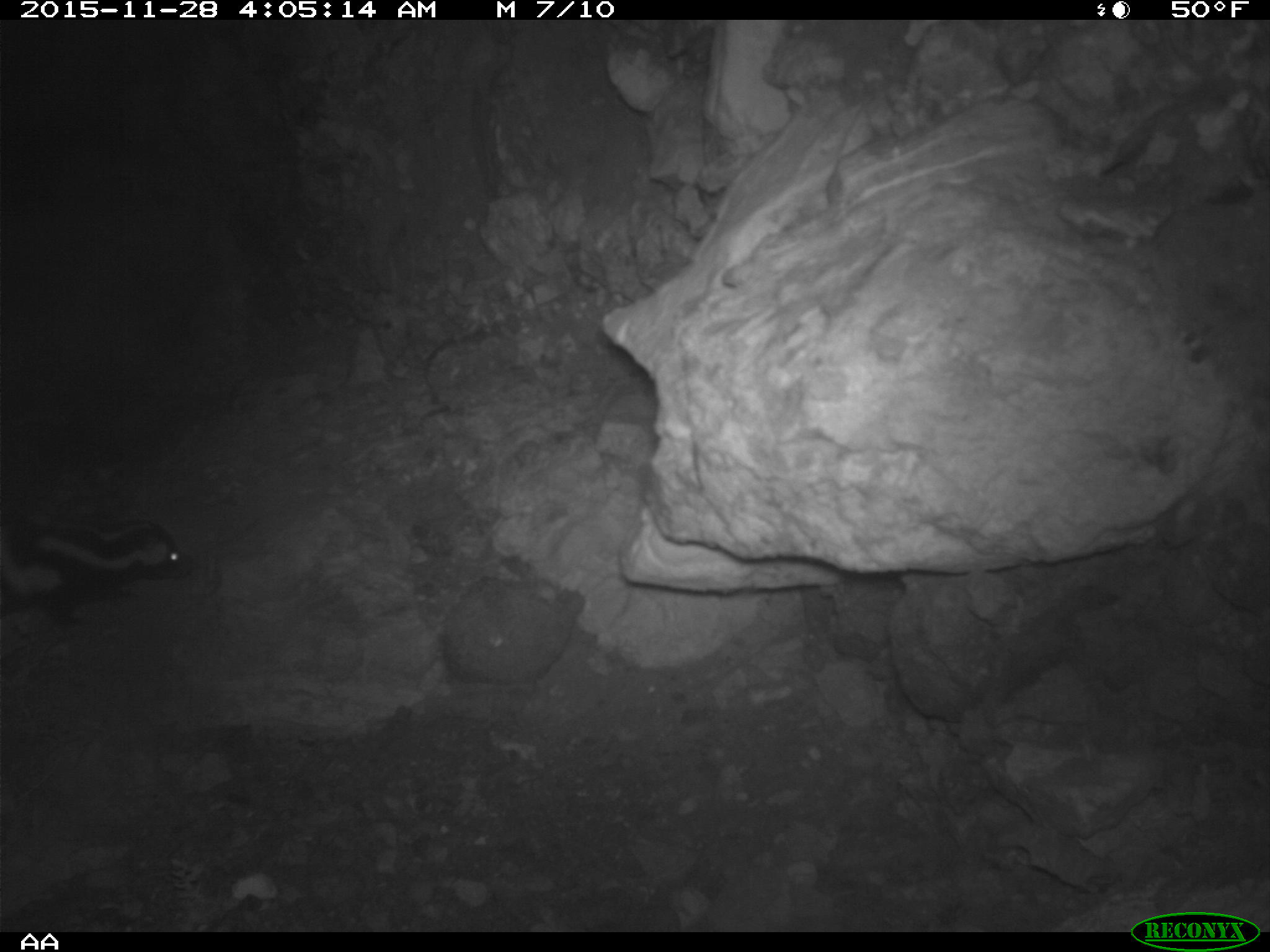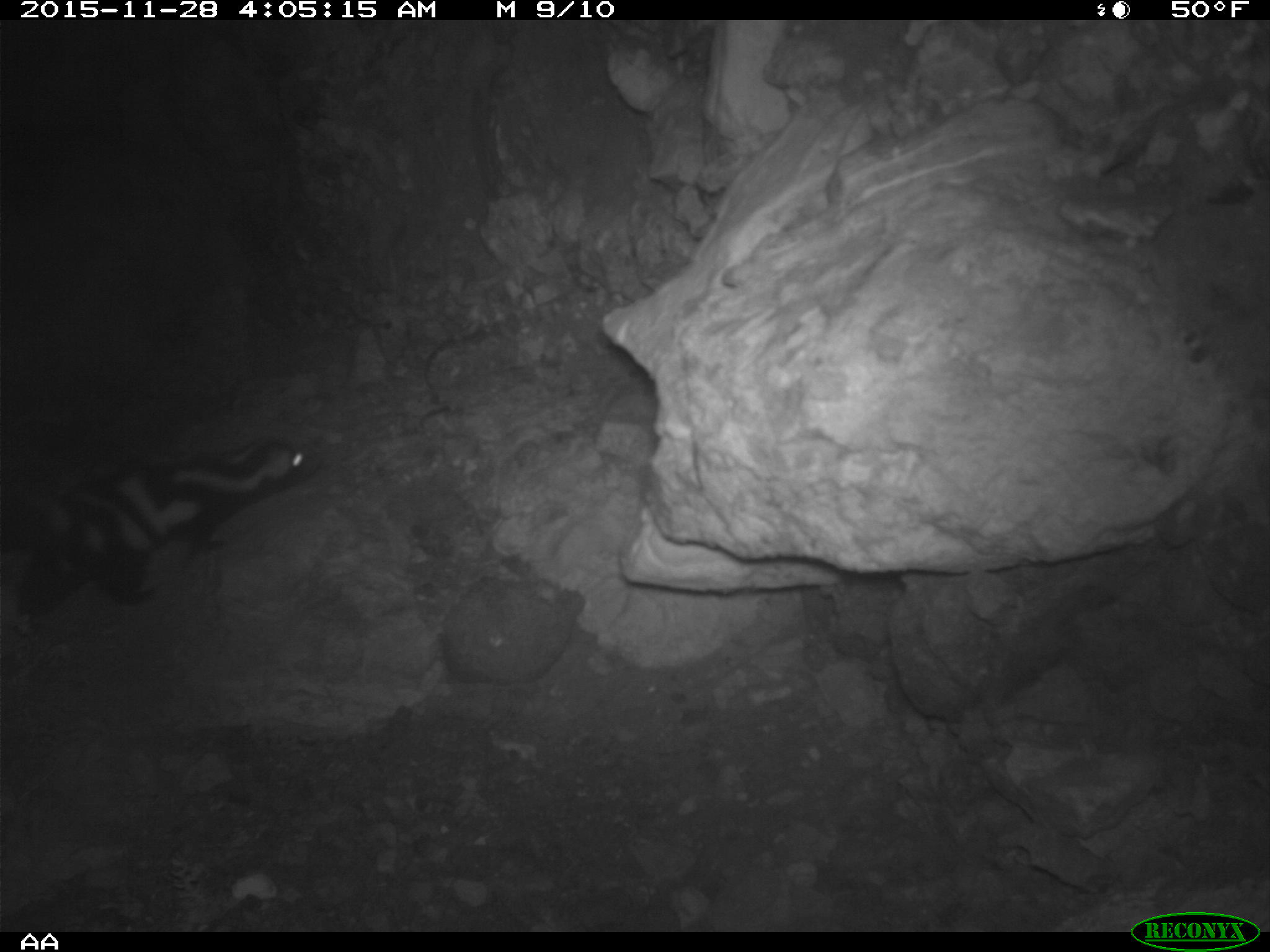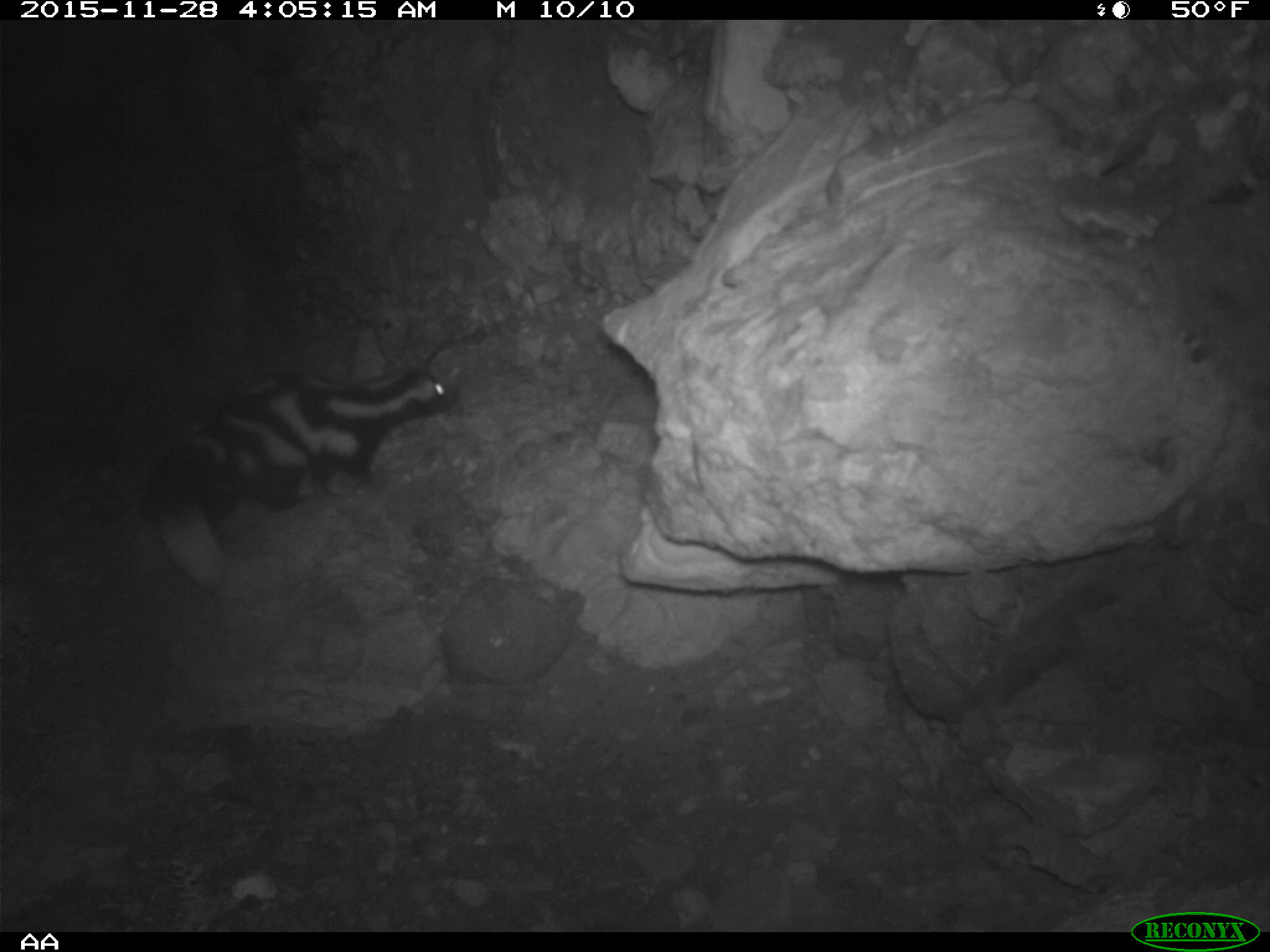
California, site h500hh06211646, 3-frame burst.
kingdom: Animalia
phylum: Chordata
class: Mammalia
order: Carnivora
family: Mephitidae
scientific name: Mephitidae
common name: skunk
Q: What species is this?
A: Skunk (Mephitidae).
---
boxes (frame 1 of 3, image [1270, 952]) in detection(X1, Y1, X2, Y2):
skunk: detection(0, 496, 195, 627)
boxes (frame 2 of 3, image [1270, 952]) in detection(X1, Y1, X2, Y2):
skunk: detection(0, 412, 324, 635)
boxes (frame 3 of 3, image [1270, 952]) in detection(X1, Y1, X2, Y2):
skunk: detection(153, 366, 459, 595)